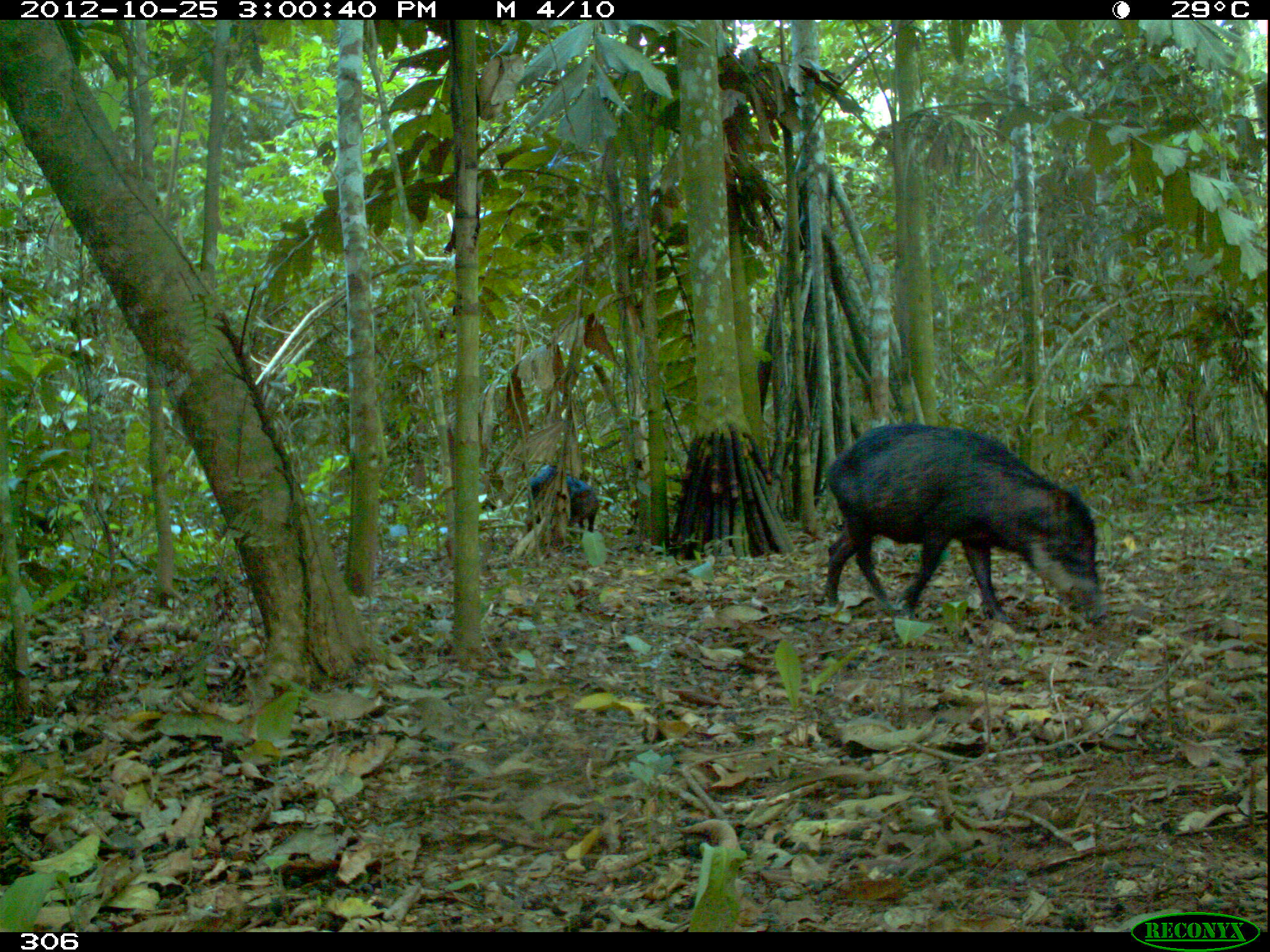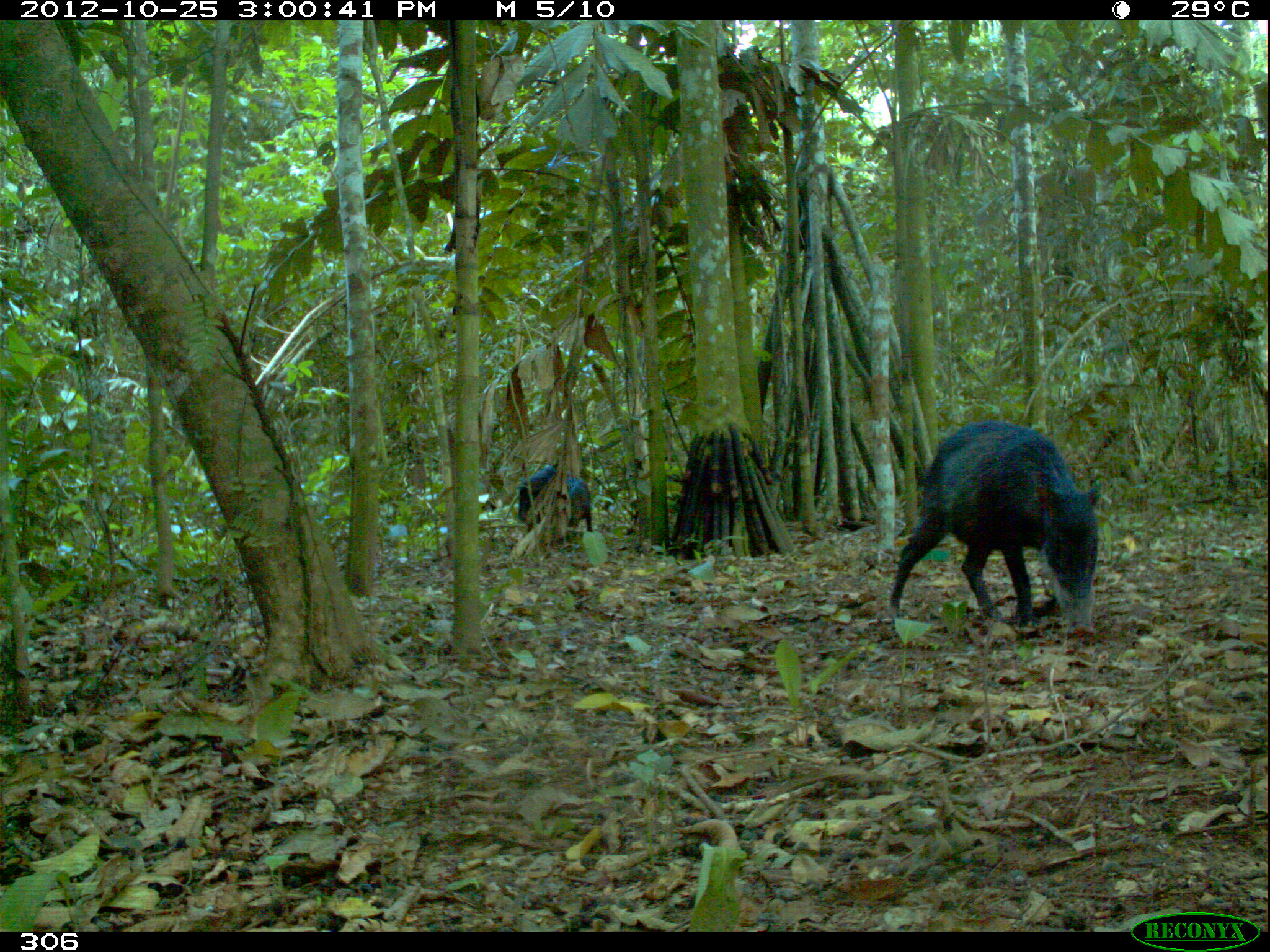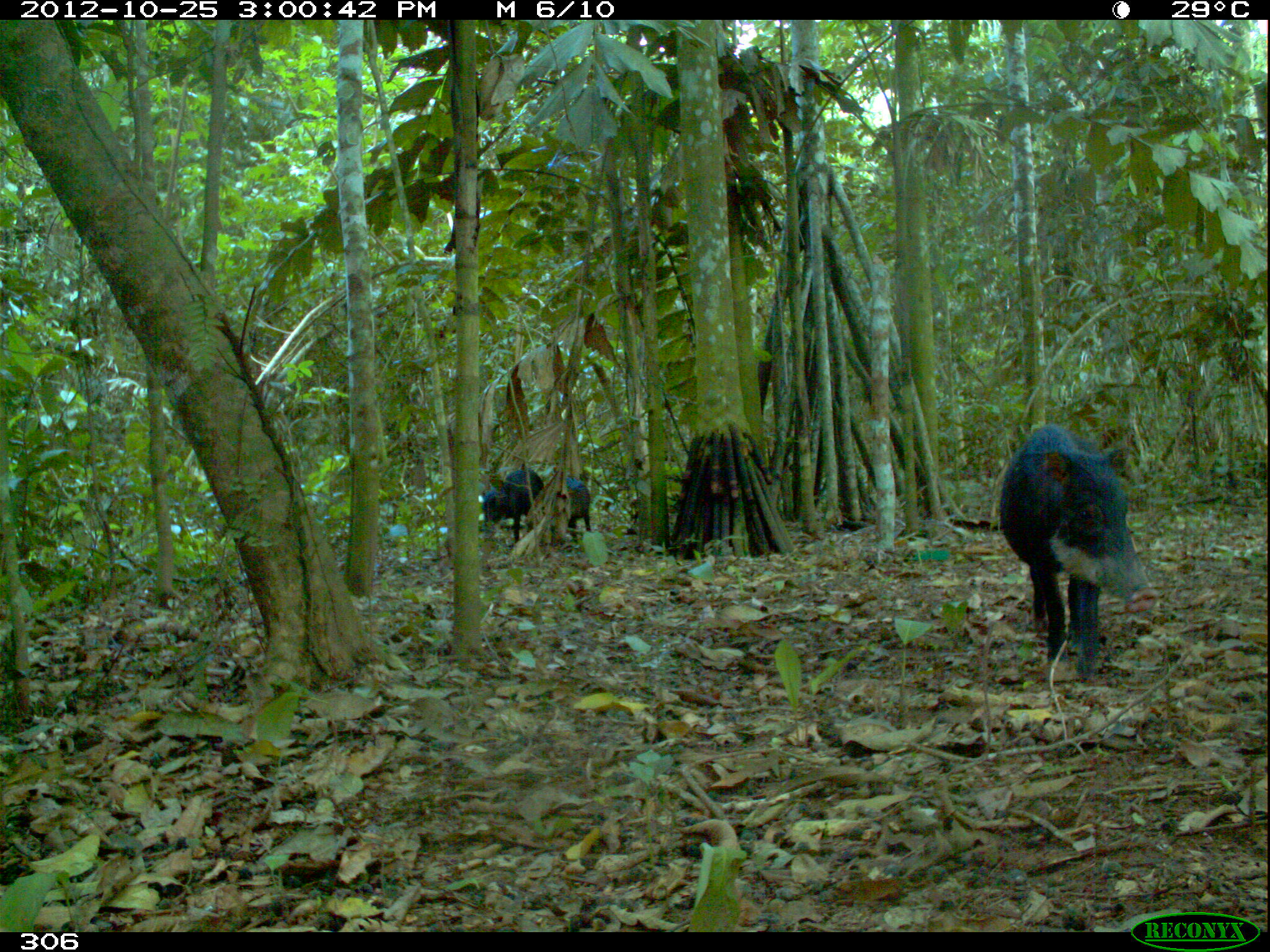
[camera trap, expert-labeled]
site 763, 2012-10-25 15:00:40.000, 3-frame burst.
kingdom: Animalia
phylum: Chordata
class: Mammalia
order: Artiodactyla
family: Tayassuidae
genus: Tayassu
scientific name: Tayassu pecari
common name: white-lipped peccary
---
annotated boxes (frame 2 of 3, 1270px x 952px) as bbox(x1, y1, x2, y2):
tayassu pecari: bbox(889, 419, 1102, 637); bbox(517, 463, 593, 536)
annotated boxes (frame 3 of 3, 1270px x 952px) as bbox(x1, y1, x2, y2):
tayassu pecari: bbox(997, 423, 1152, 682); bbox(479, 468, 543, 543); bbox(524, 474, 588, 546)